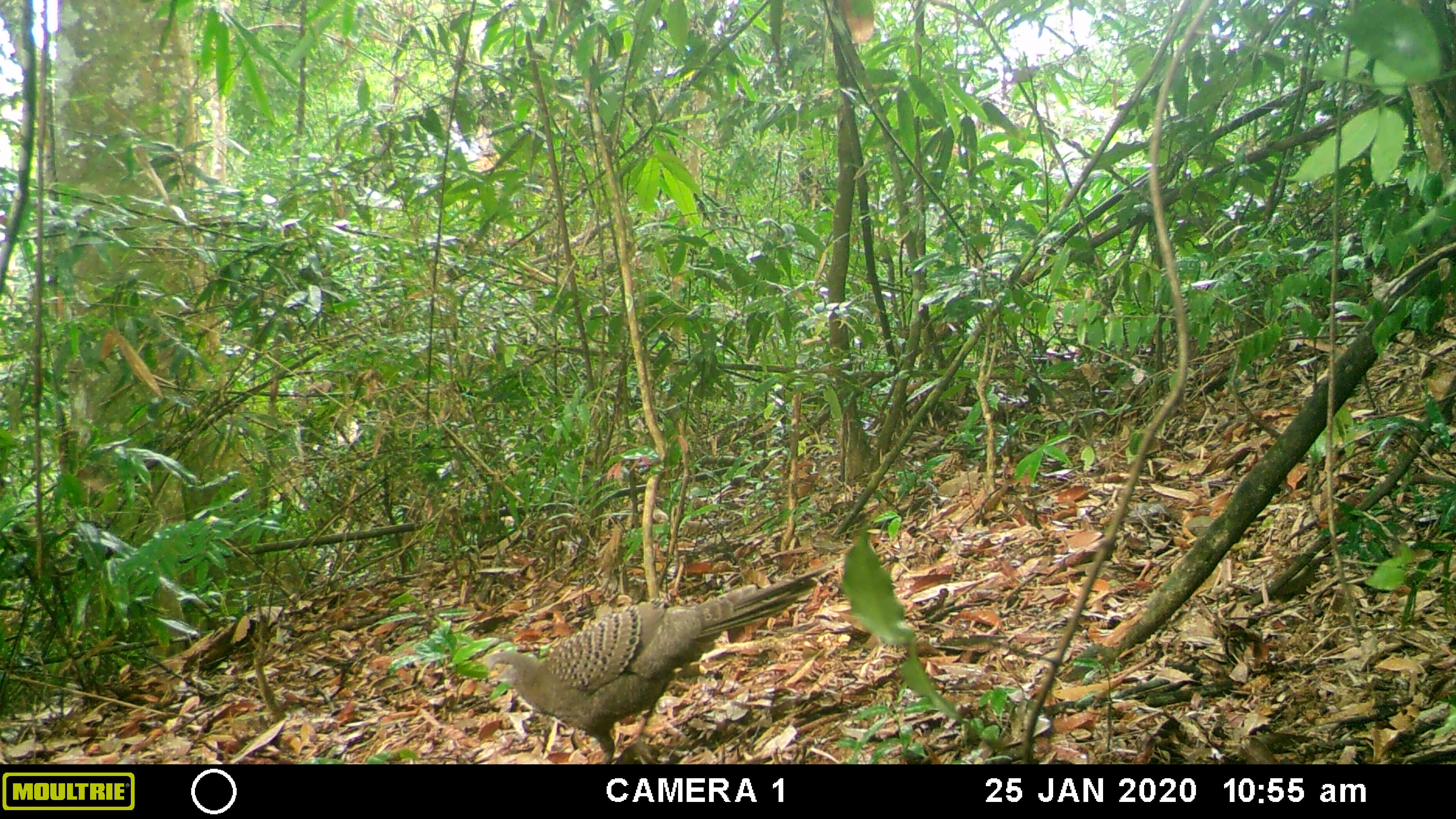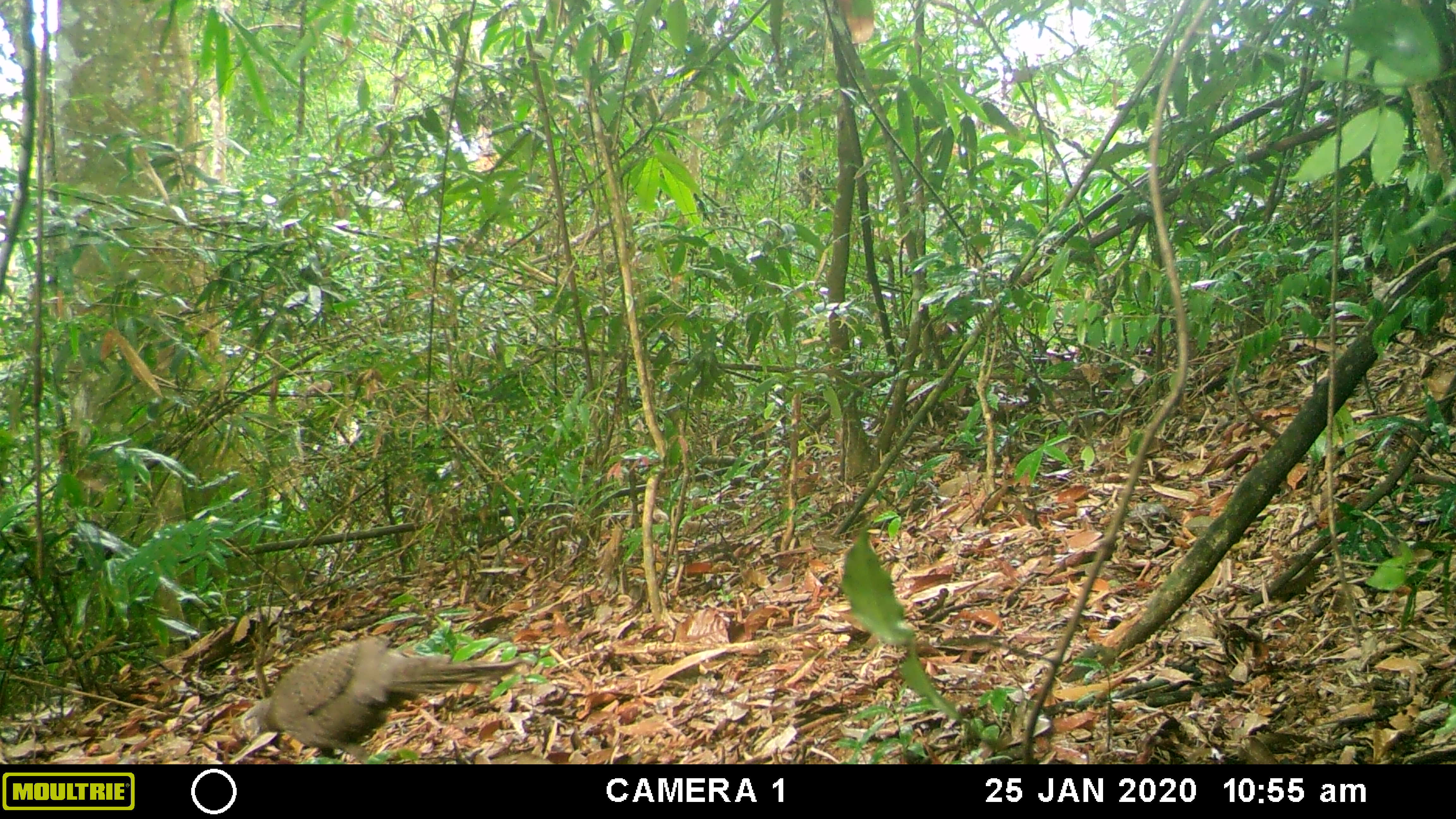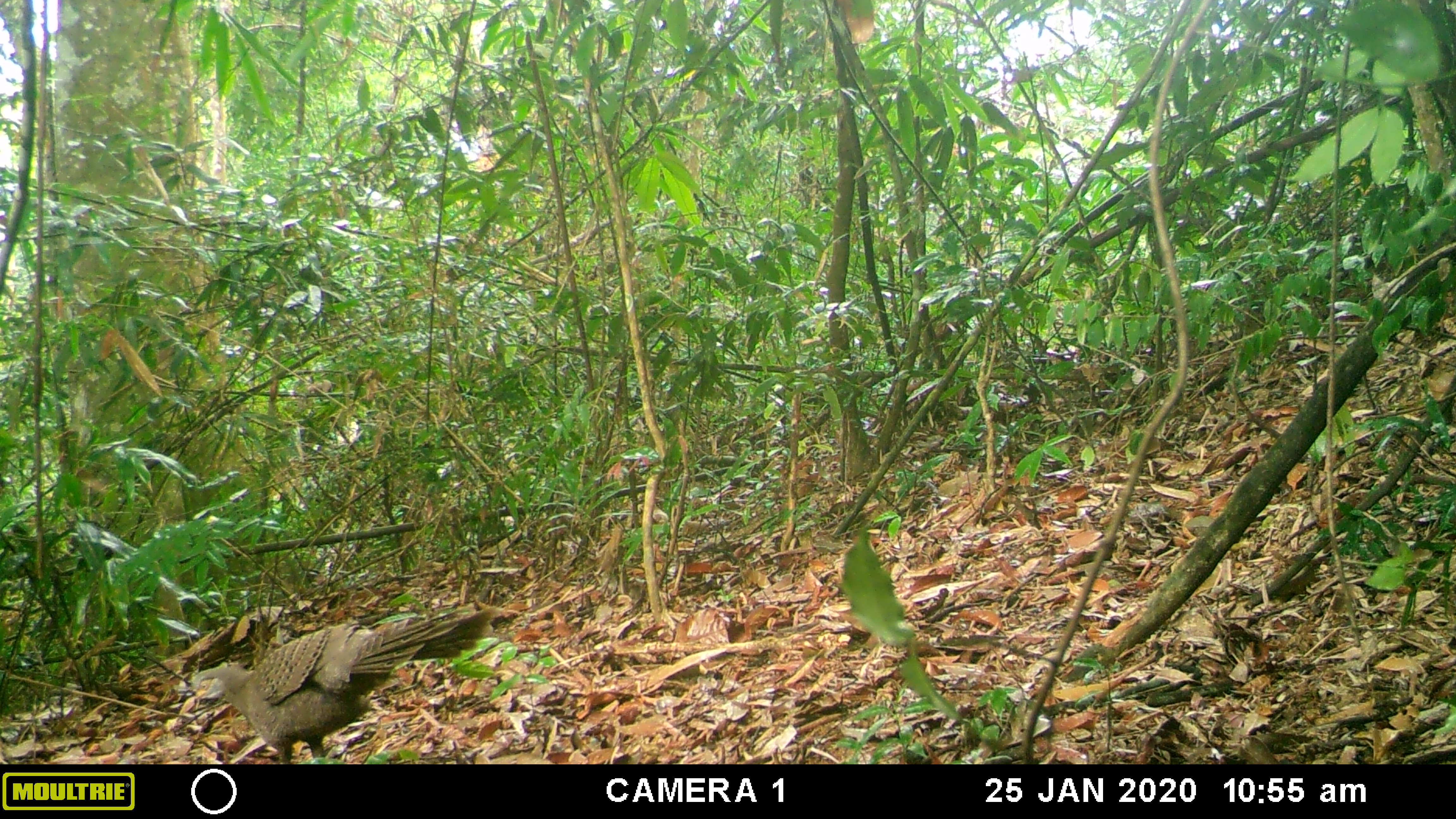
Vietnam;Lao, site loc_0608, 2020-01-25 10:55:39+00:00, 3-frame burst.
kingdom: Animalia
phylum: Chordata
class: Aves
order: Galliformes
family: Phasianidae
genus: Polyplectron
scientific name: Polyplectron bicalcaratum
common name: gray peacock-pheasant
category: grey peacock pheasant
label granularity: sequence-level